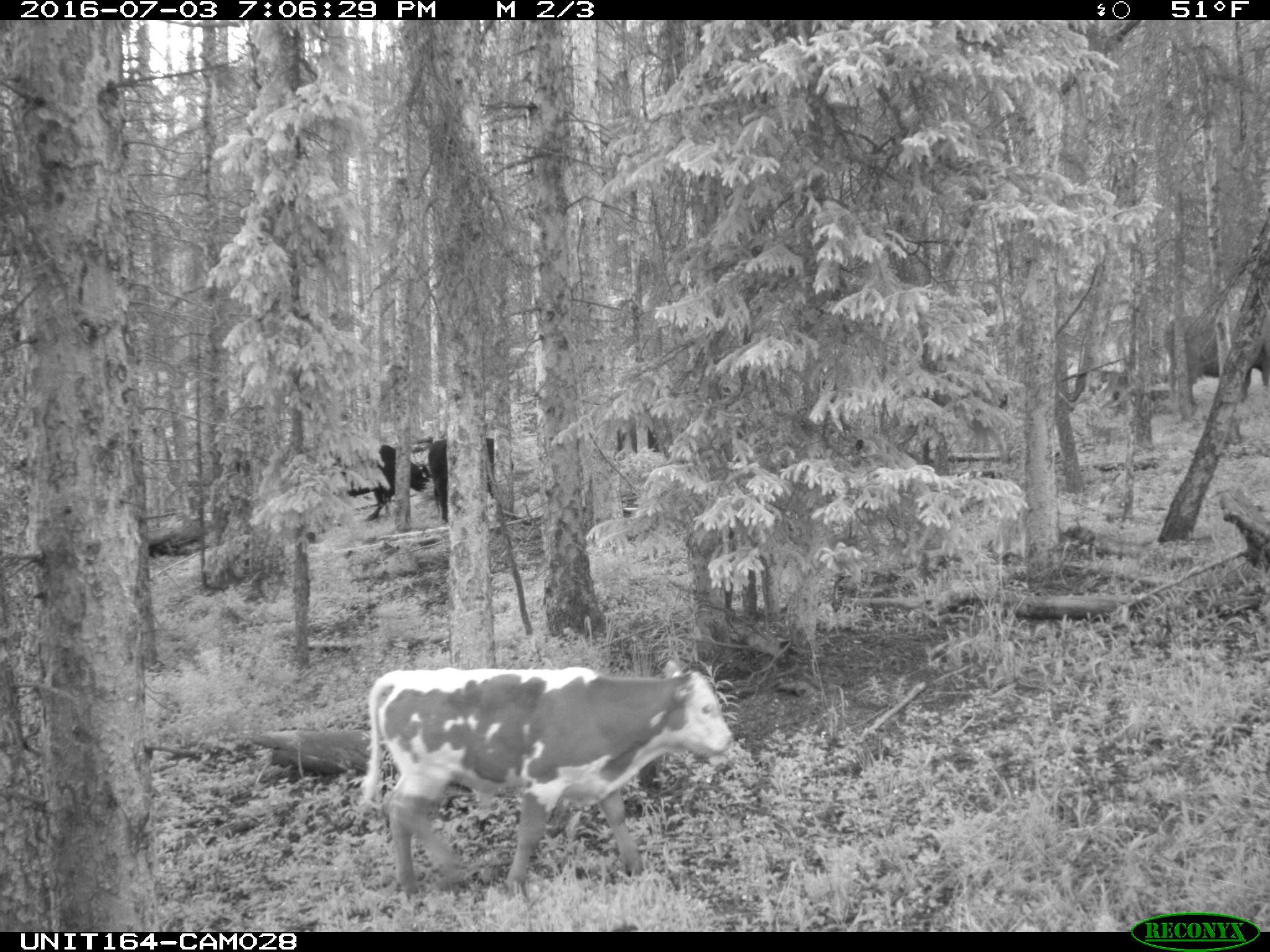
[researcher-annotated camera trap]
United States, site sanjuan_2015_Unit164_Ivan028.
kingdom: Animalia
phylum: Chordata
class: Mammalia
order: Artiodactyla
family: Bovidae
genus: Bos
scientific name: Bos taurus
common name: domestic cow